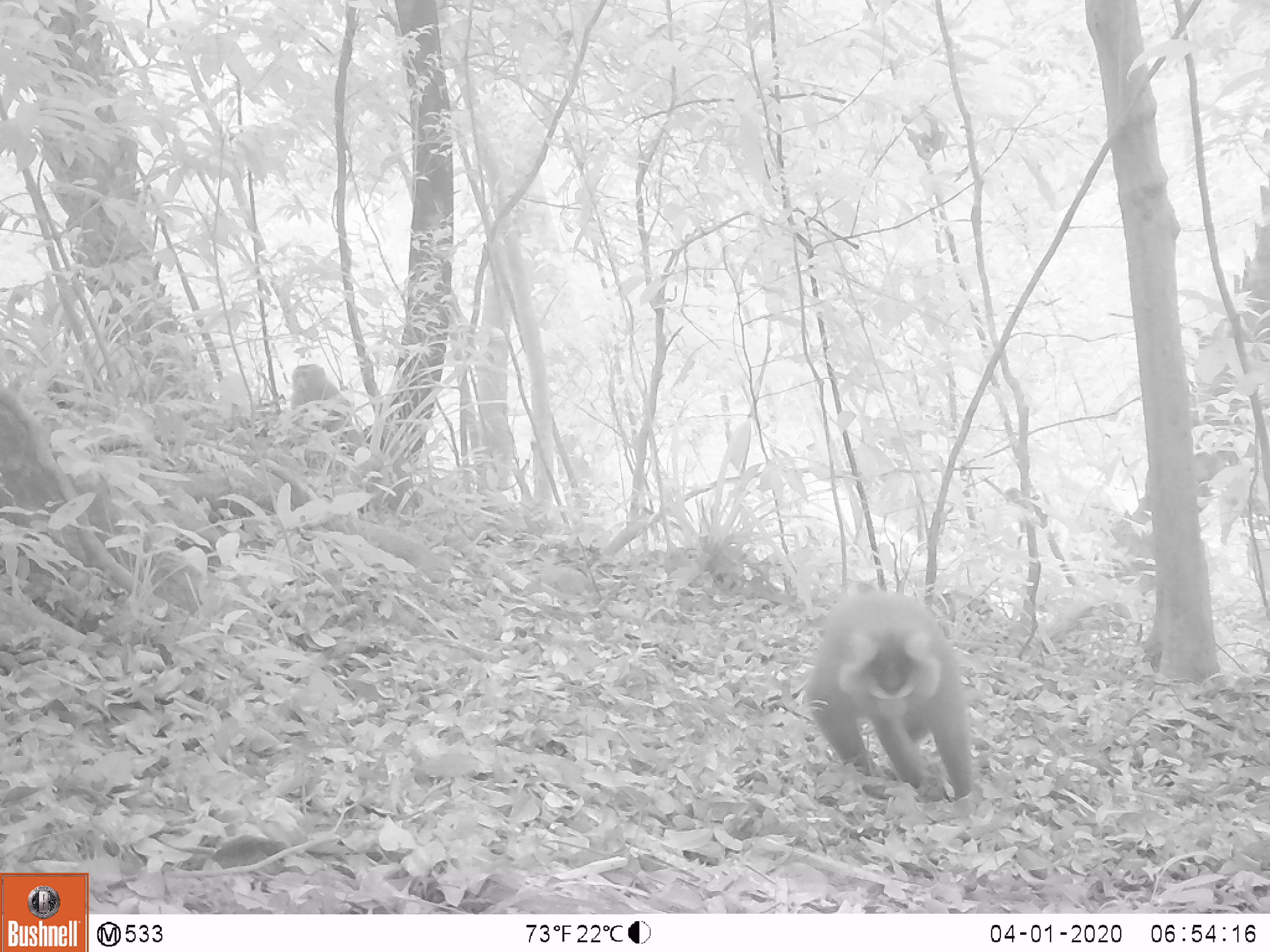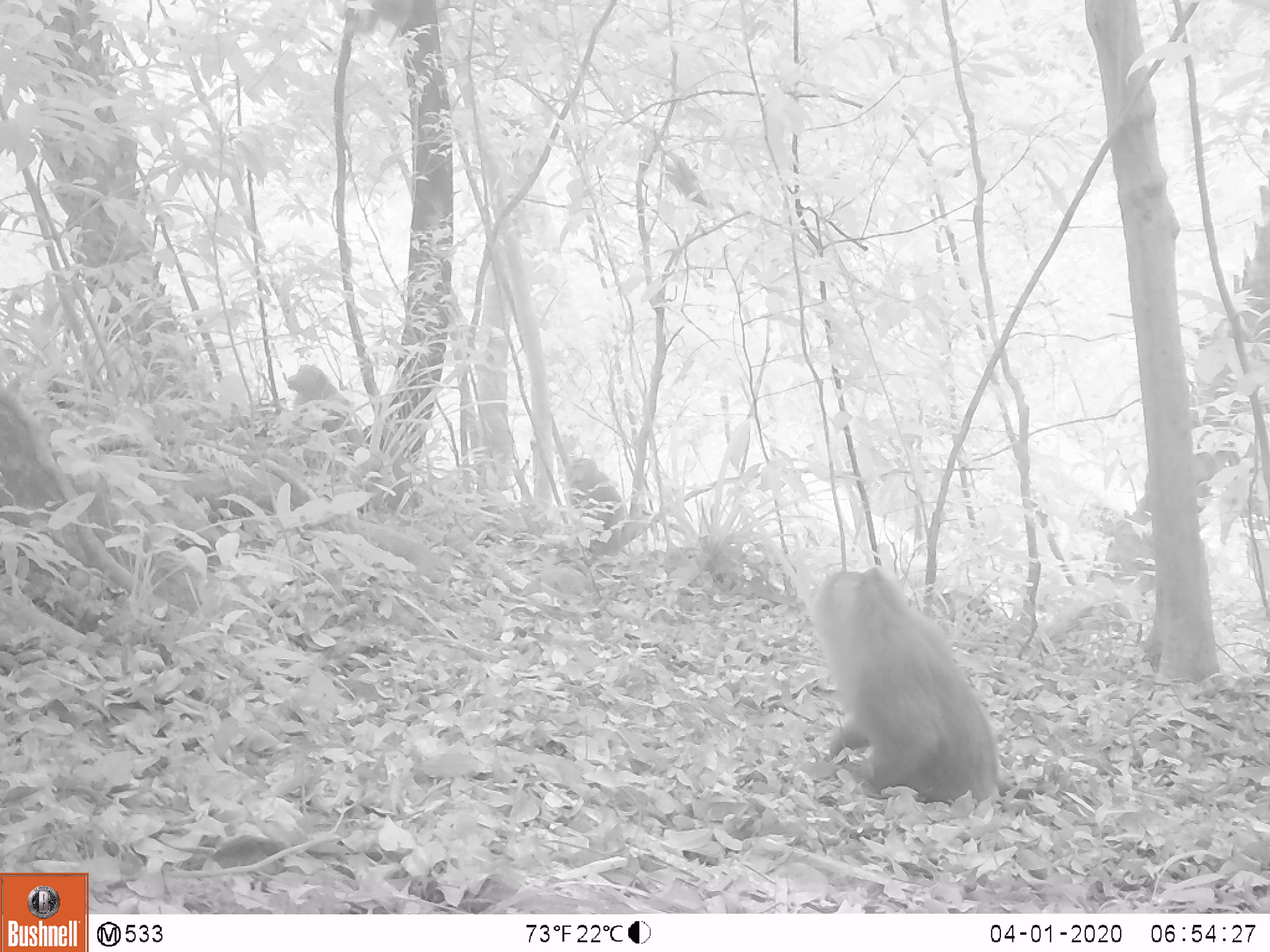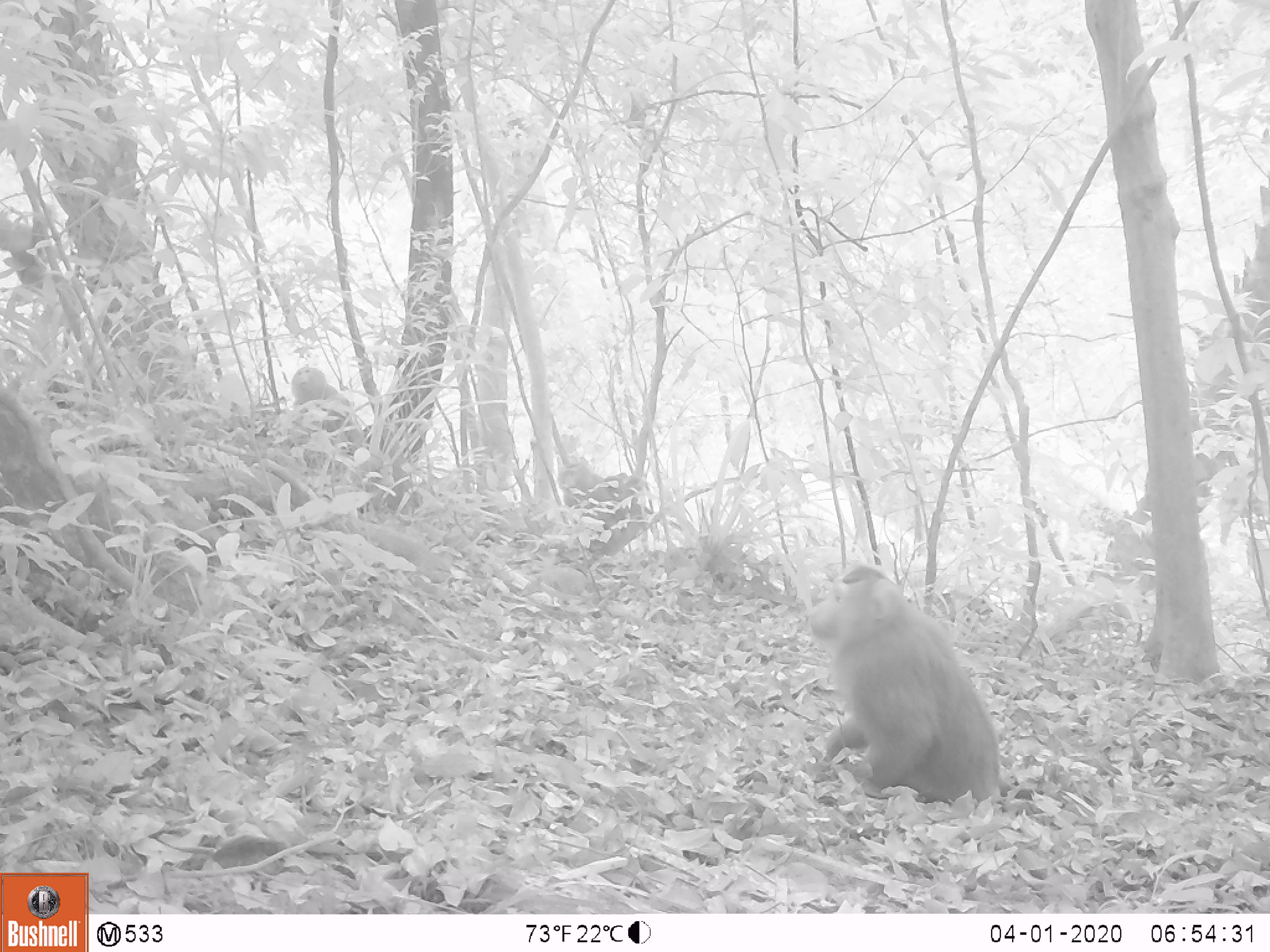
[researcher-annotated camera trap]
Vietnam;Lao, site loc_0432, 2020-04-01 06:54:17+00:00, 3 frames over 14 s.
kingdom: Animalia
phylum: Chordata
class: Mammalia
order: Primates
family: Cercopithecidae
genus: Macaca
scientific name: Macaca nemestrina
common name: pig-tailed macaque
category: pig tailed macaque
Pig tailed macaque (pig-tailed macaque) (Macaca nemestrina). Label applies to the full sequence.